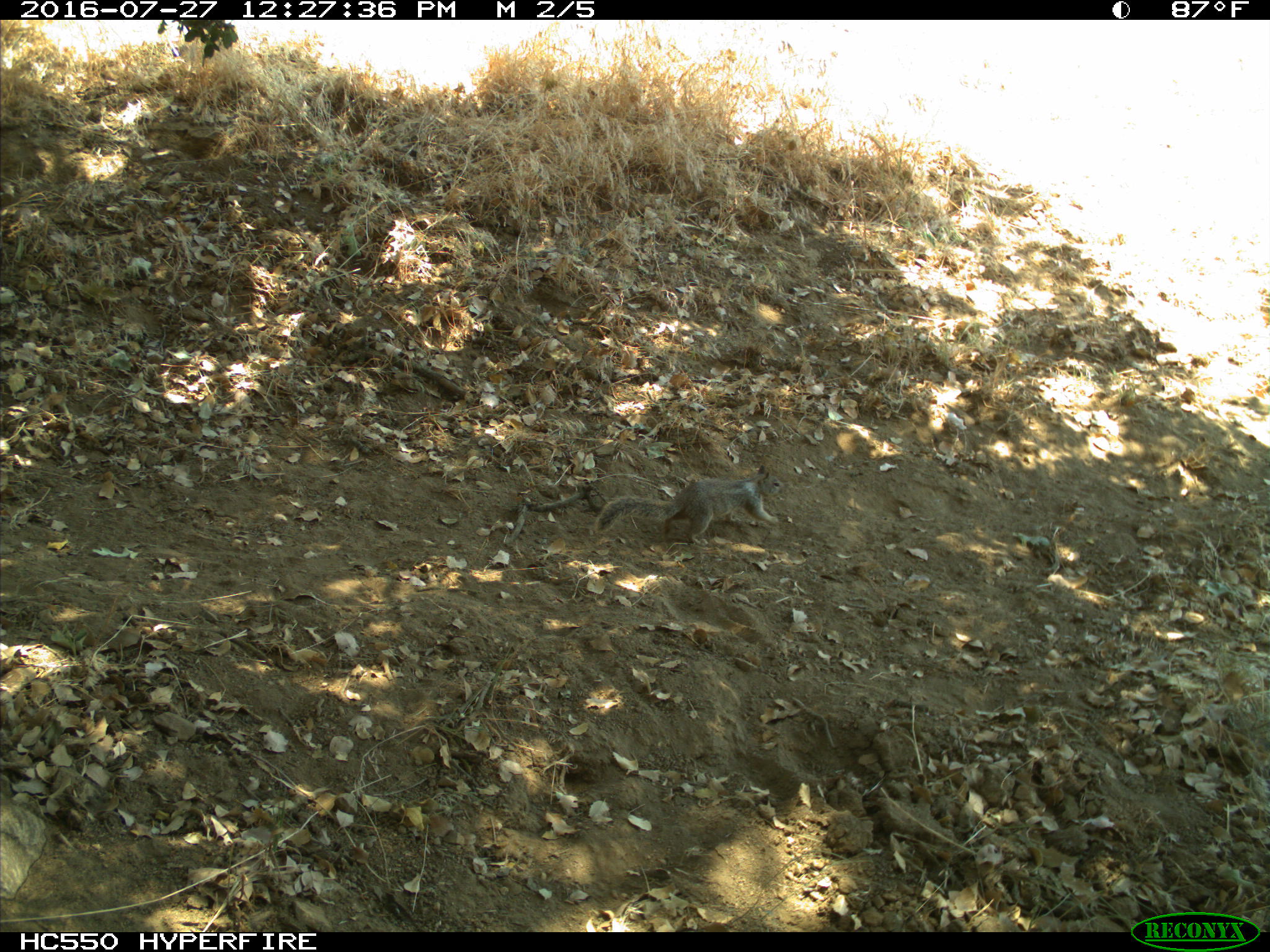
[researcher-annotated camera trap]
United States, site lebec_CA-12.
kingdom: Animalia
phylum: Chordata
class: Mammalia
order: Rodentia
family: Sciuridae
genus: Otospermophilus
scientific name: Otospermophilus beecheyi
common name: california ground squirrel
Otospermophilus beecheyi (california ground squirrel).